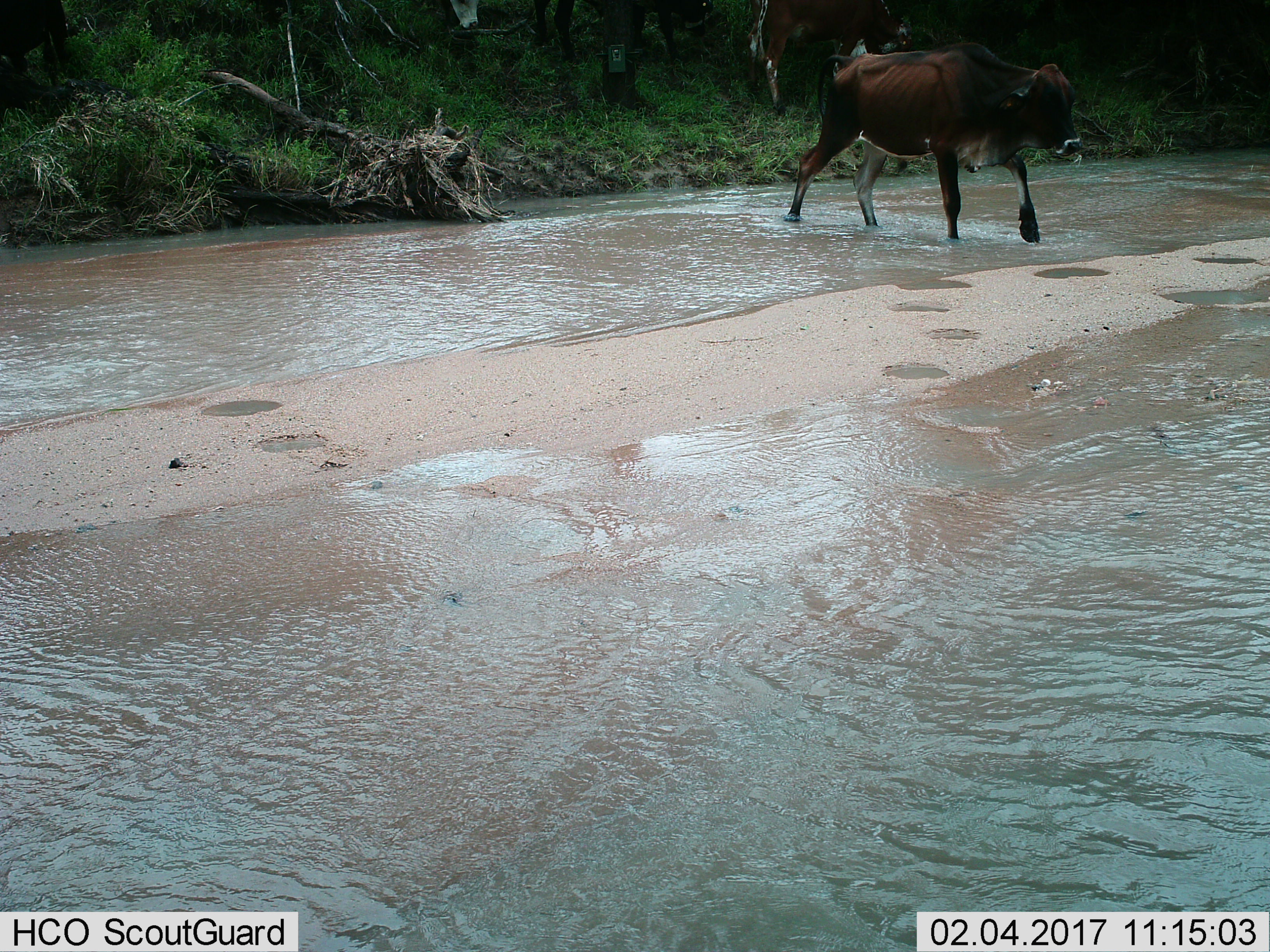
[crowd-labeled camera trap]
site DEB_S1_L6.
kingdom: Animalia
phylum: Chordata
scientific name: Vertebrata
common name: domestic animal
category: domesticanimal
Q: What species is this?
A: Domesticanimal (domestic animal) (Vertebrata).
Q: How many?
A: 1.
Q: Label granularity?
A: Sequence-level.